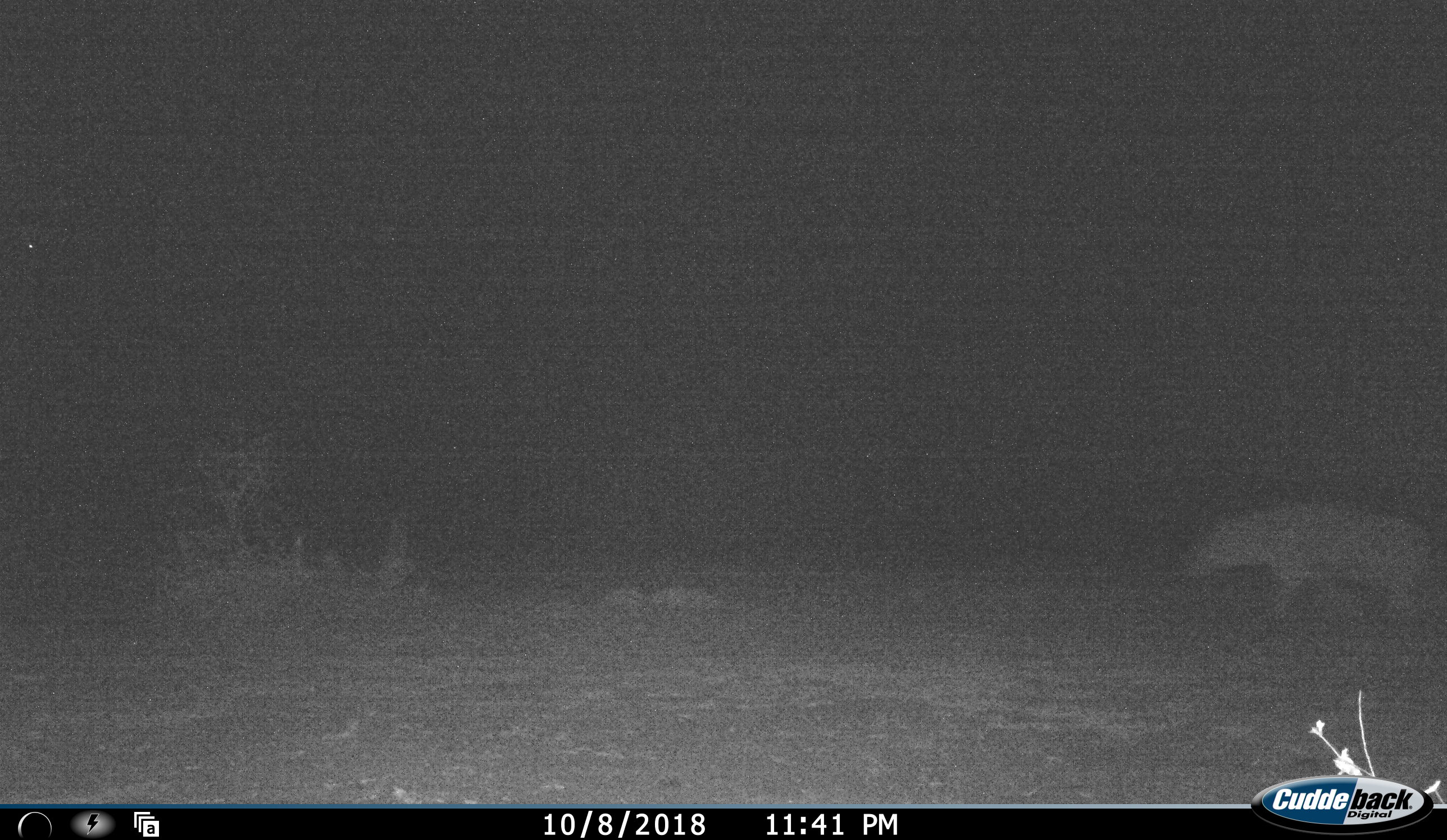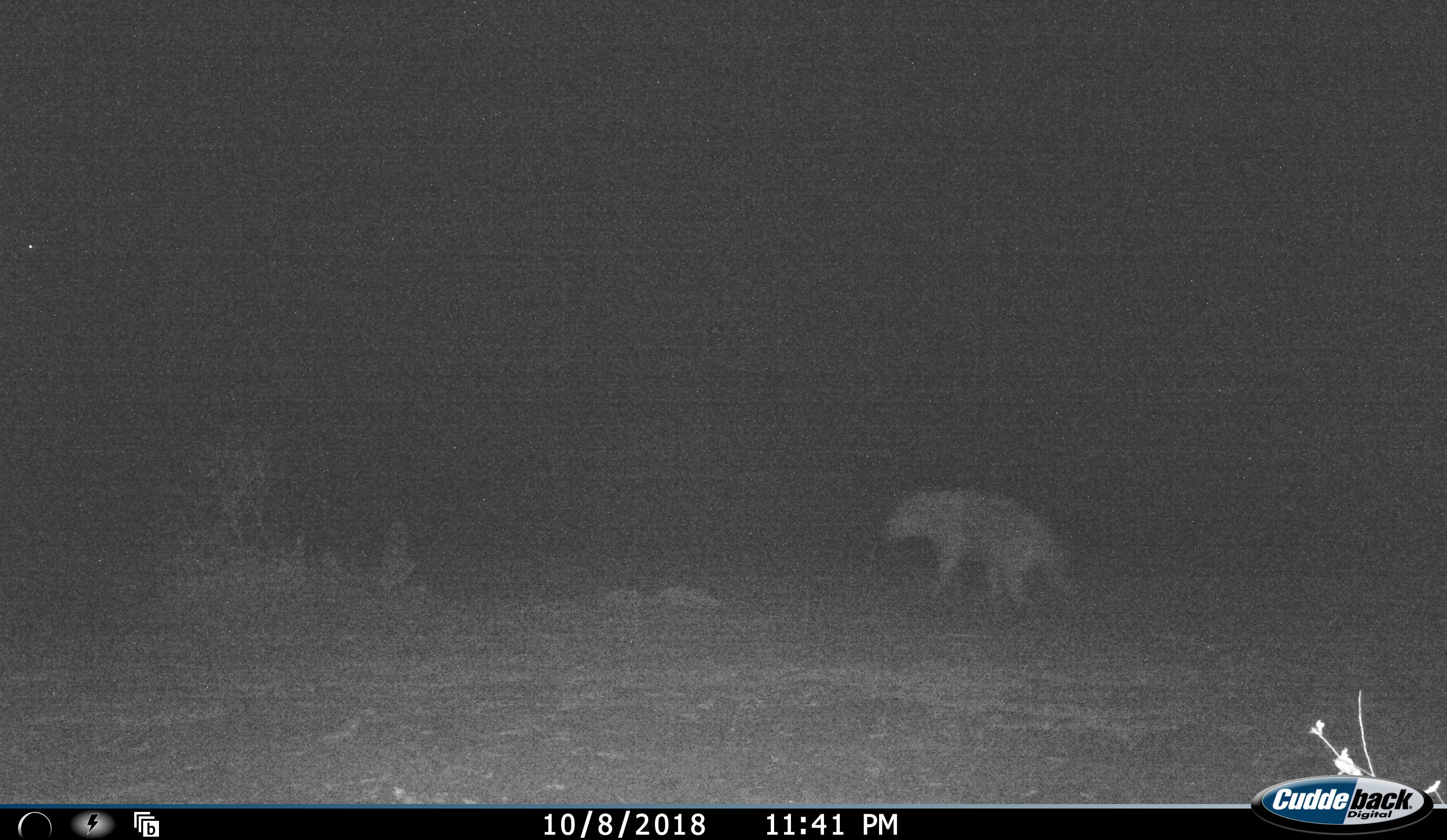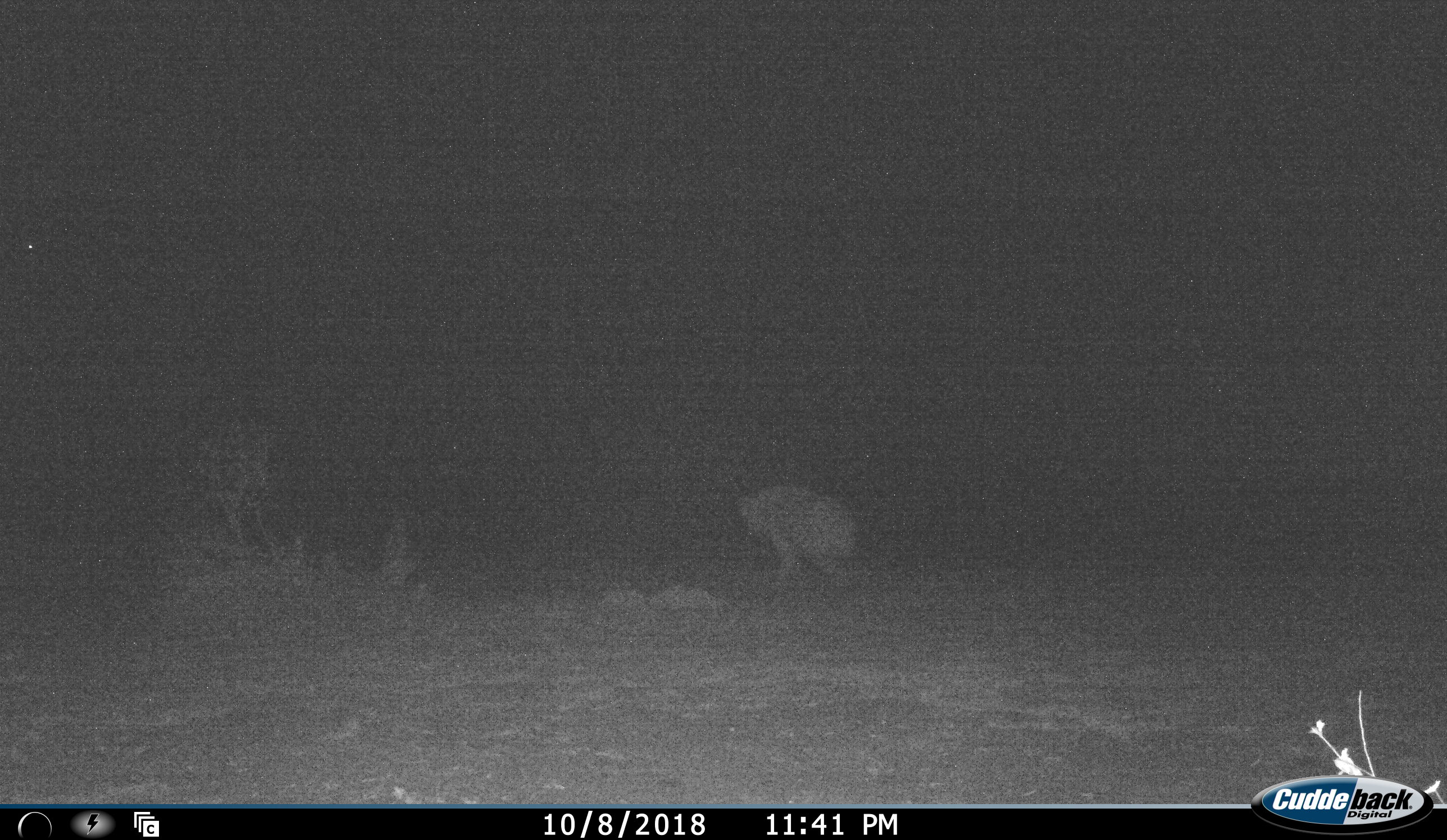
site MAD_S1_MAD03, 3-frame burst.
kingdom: Animalia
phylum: Chordata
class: Mammalia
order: Carnivora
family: Hyaenidae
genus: Crocuta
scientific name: Crocuta crocuta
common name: spotted hyena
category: hyenaspotted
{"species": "hyenaspotted (spotted hyena) (Crocuta crocuta)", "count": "1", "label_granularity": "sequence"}